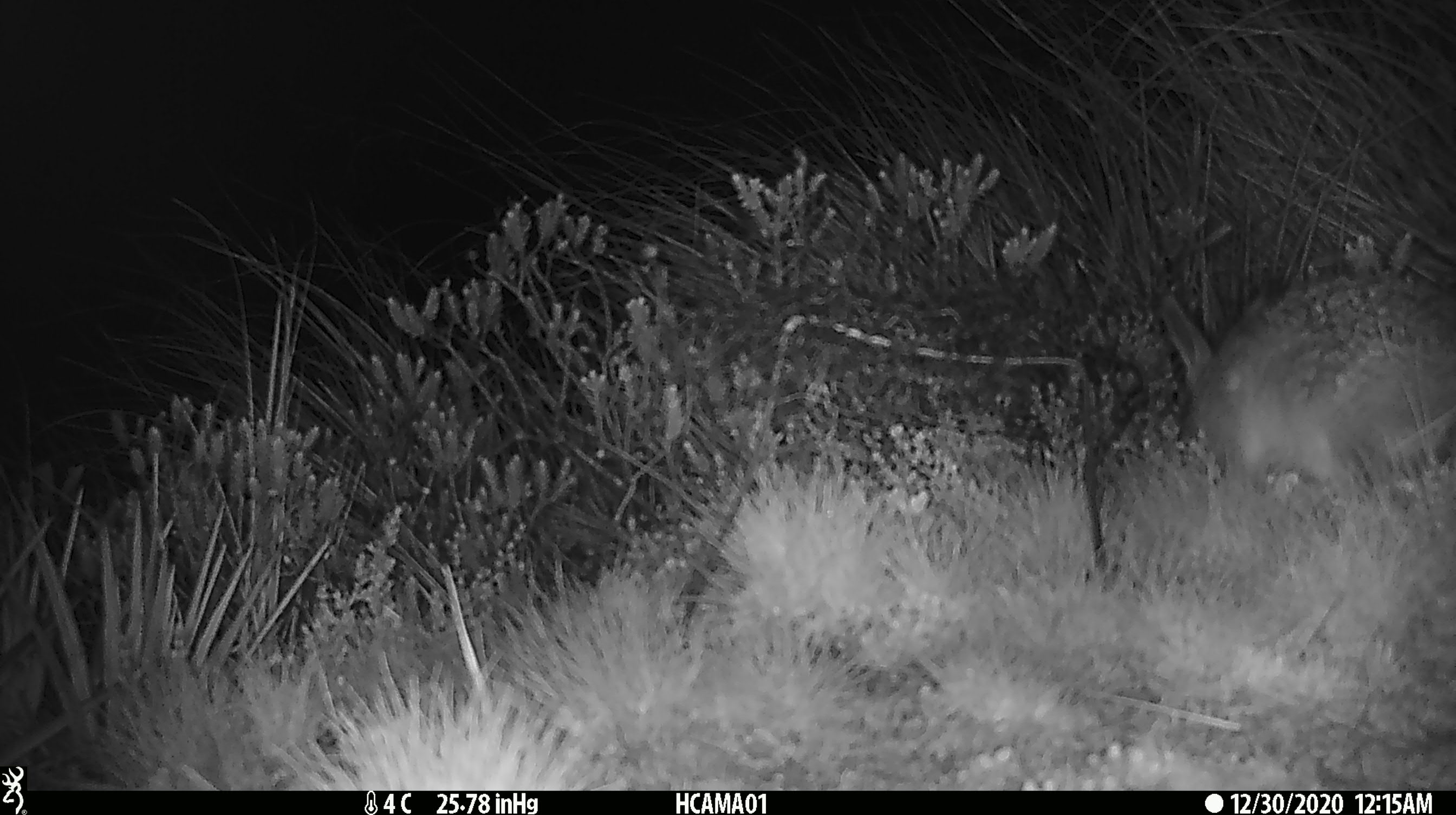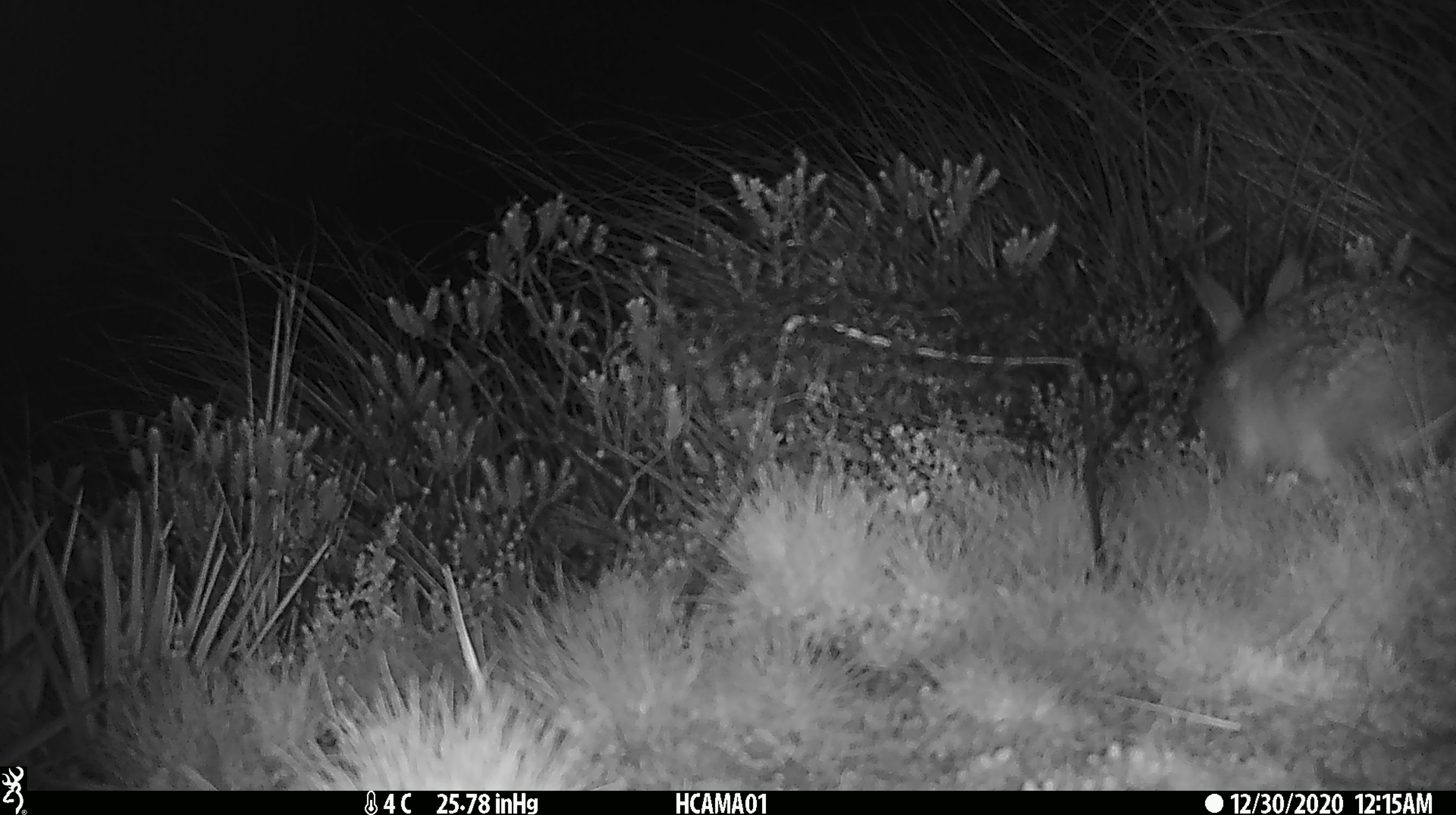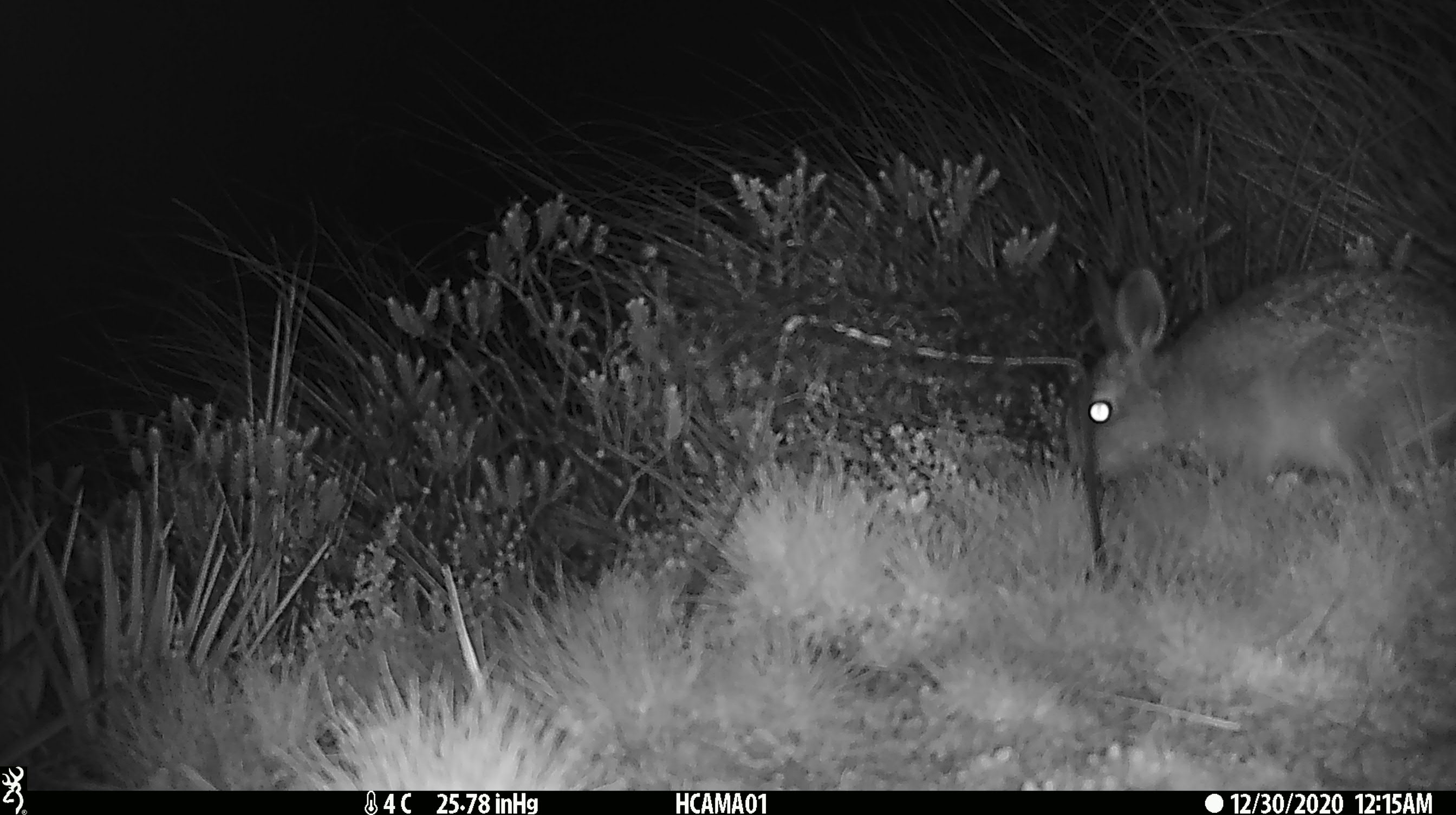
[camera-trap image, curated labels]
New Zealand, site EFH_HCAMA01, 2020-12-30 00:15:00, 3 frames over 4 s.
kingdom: Animalia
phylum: Chordata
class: Mammalia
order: Lagomorpha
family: Leporidae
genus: Oryctolagus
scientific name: Oryctolagus cuniculus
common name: european rabbit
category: rabbit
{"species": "rabbit (european rabbit) (Oryctolagus cuniculus)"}